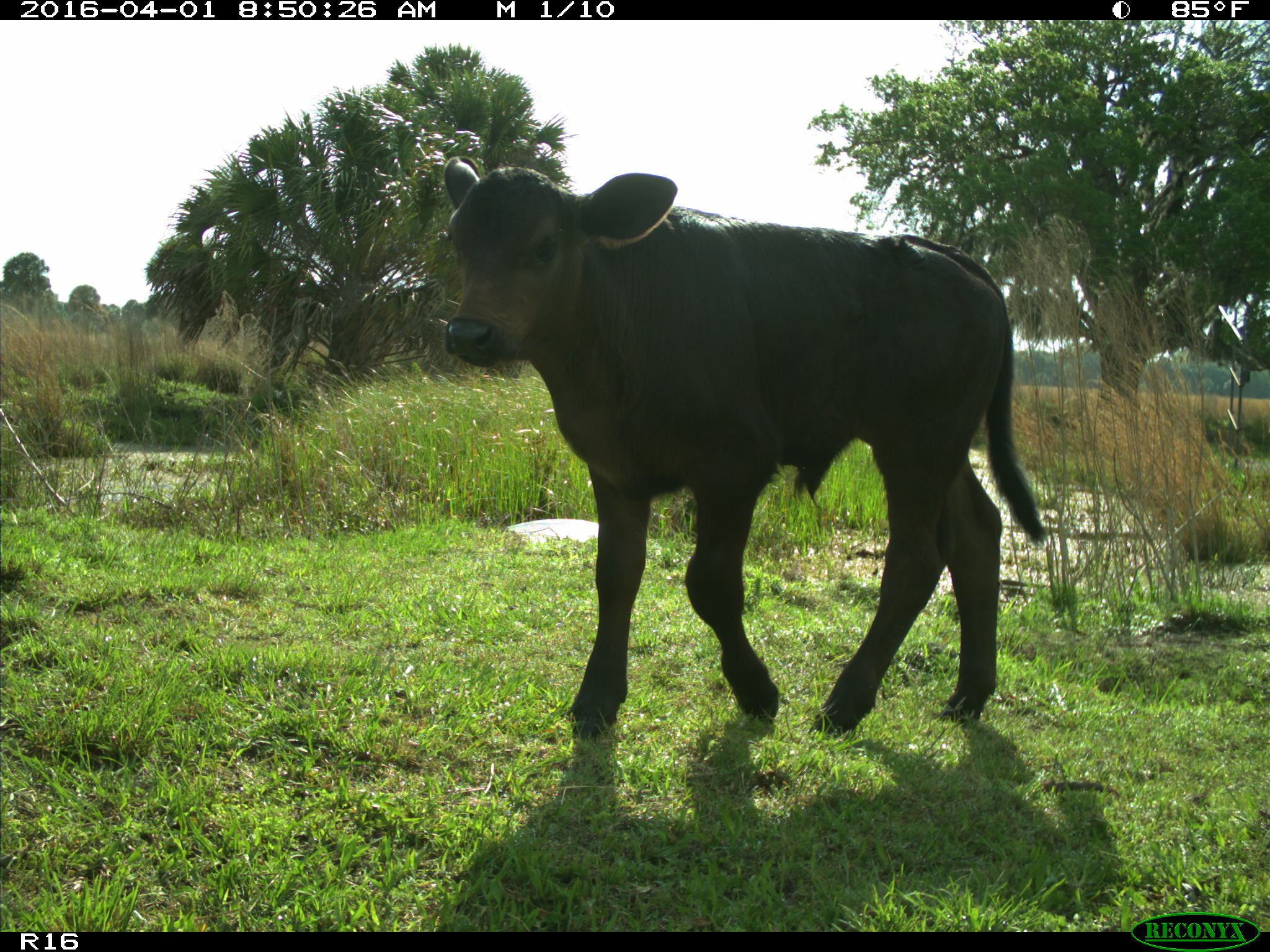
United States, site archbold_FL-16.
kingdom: Animalia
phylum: Chordata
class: Mammalia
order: Artiodactyla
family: Bovidae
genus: Bos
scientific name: Bos taurus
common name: domestic cow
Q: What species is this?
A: Bos taurus (domestic cow).